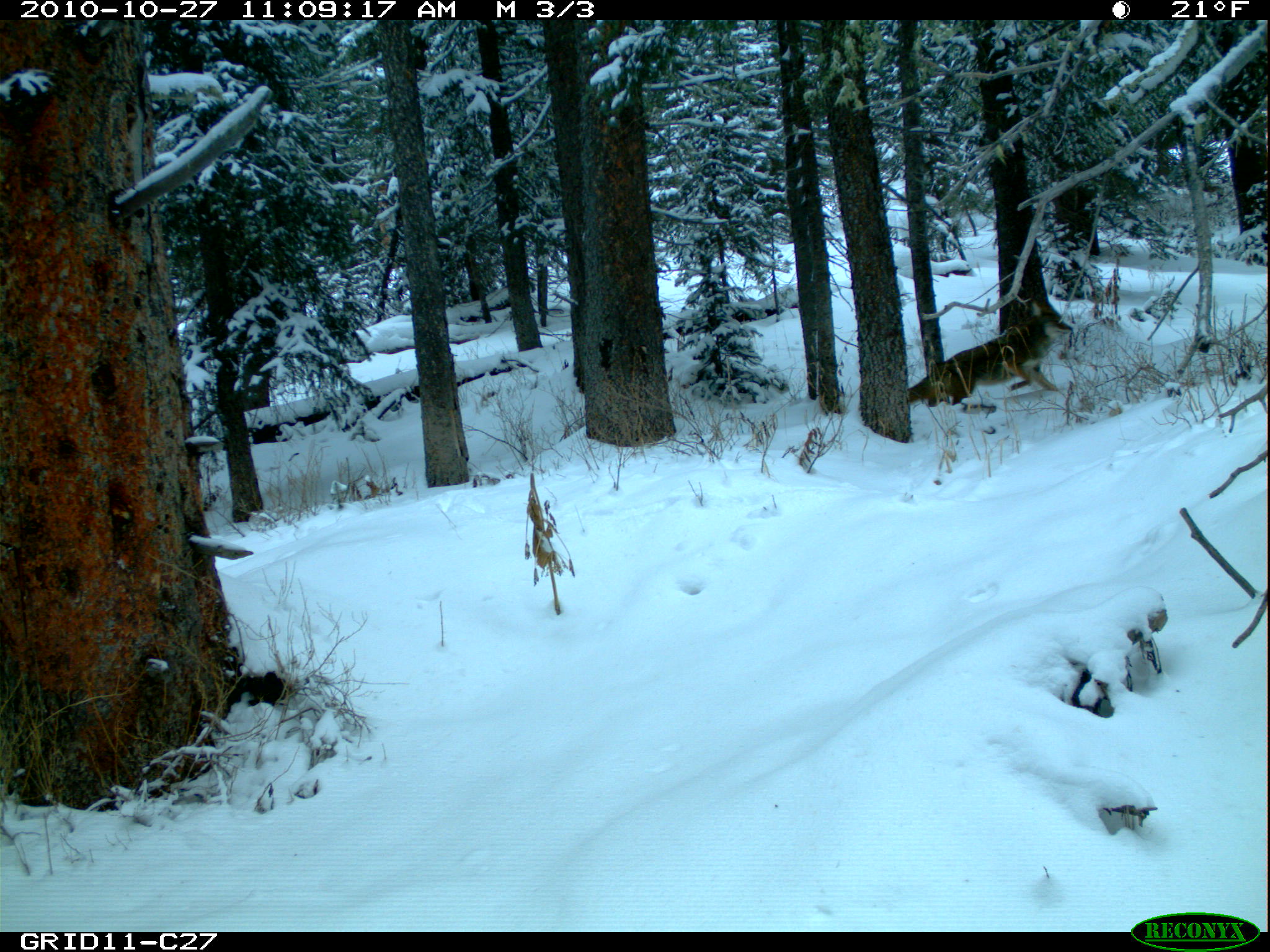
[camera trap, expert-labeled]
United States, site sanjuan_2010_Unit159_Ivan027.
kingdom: Animalia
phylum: Chordata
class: Mammalia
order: Carnivora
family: Canidae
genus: Canis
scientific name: Canis latrans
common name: coyote